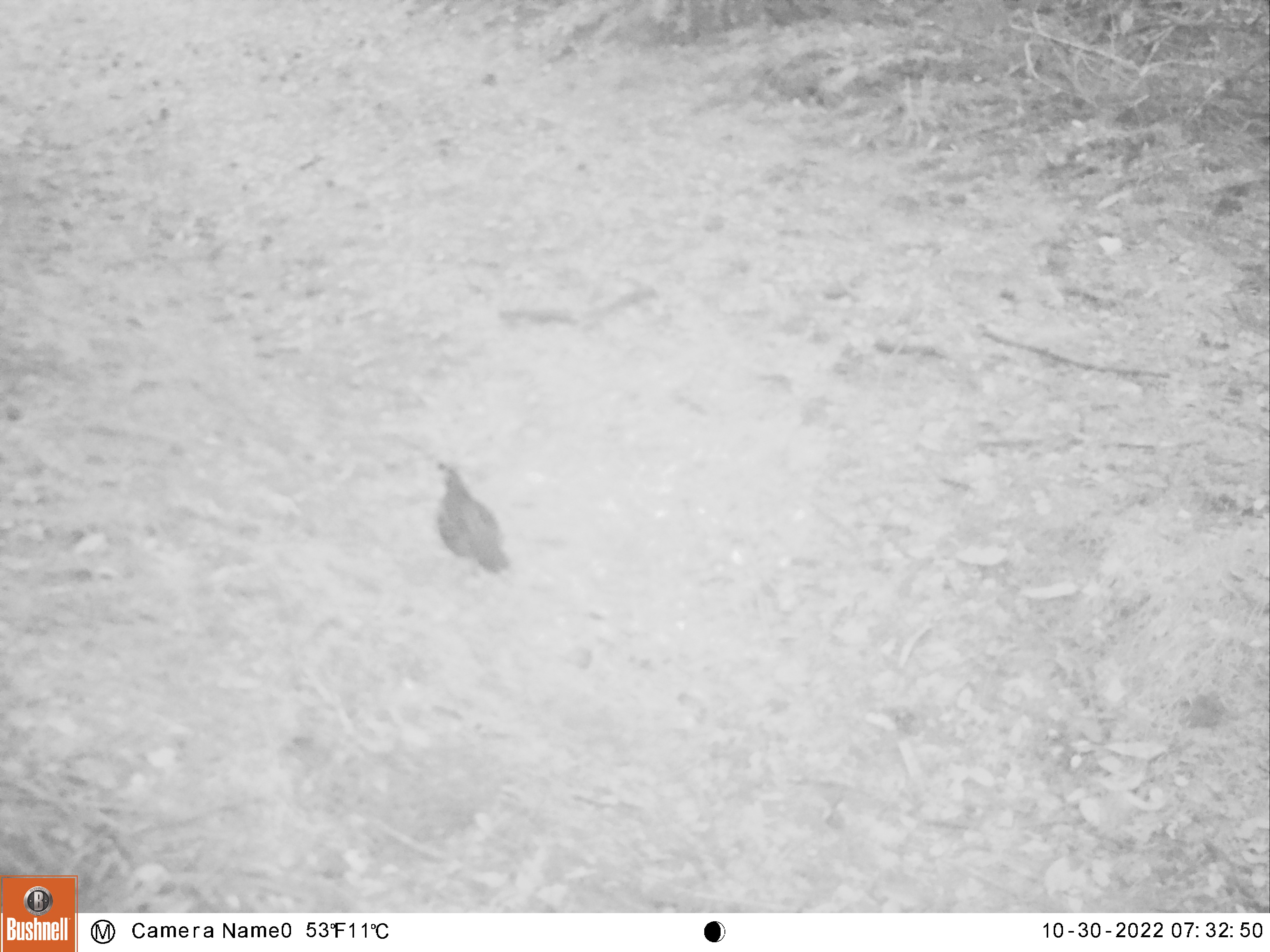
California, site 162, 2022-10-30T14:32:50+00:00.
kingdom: Animalia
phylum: Chordata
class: Aves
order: Galliformes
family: Odontophoridae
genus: Callipepla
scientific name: Callipepla californica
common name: california quail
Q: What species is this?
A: California quail (Callipepla californica).